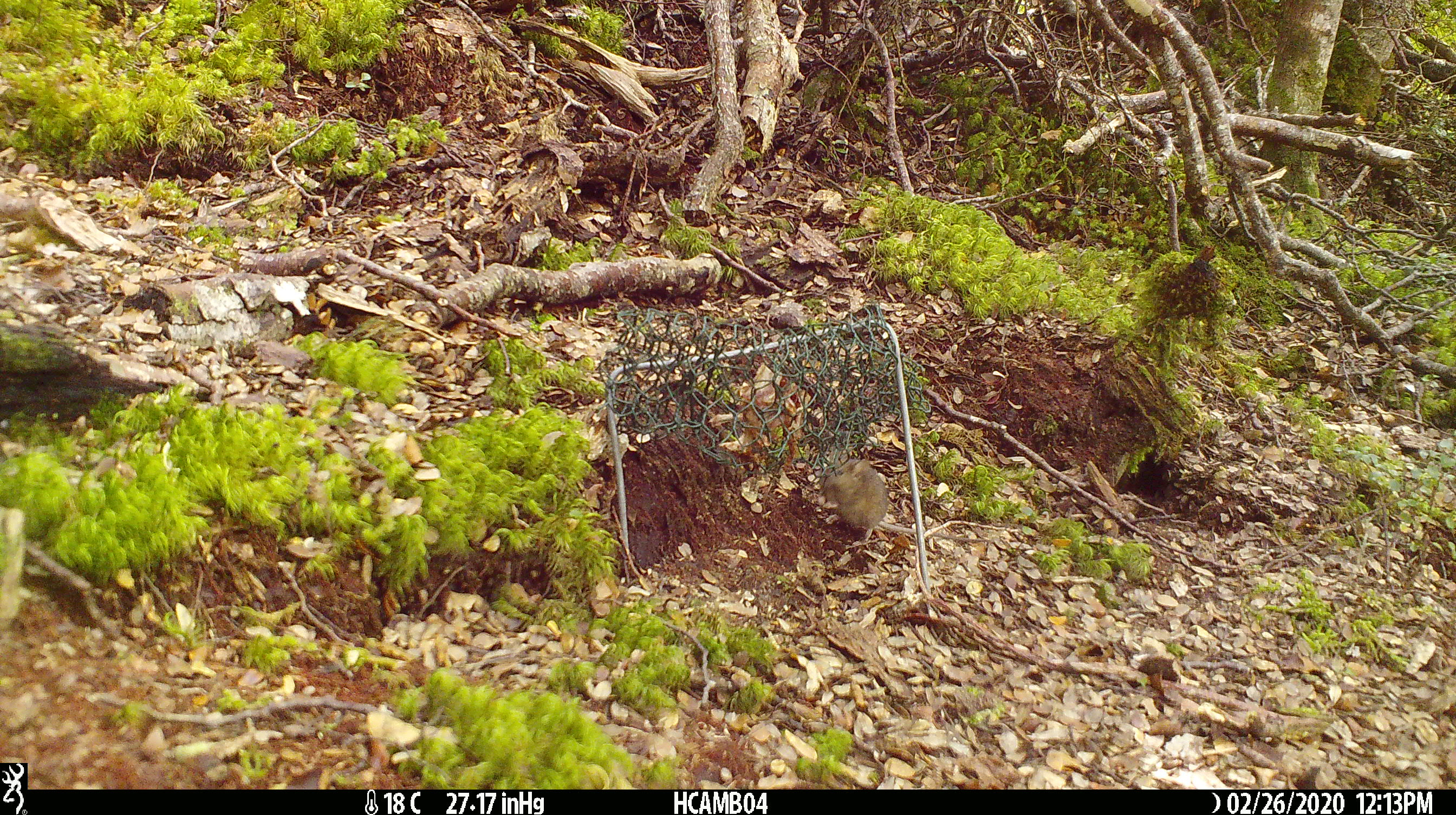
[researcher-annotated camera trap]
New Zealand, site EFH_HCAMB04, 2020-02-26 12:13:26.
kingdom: Animalia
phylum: Chordata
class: Mammalia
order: Rodentia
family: Muridae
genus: Mus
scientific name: Mus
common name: mouse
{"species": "mouse (Mus)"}